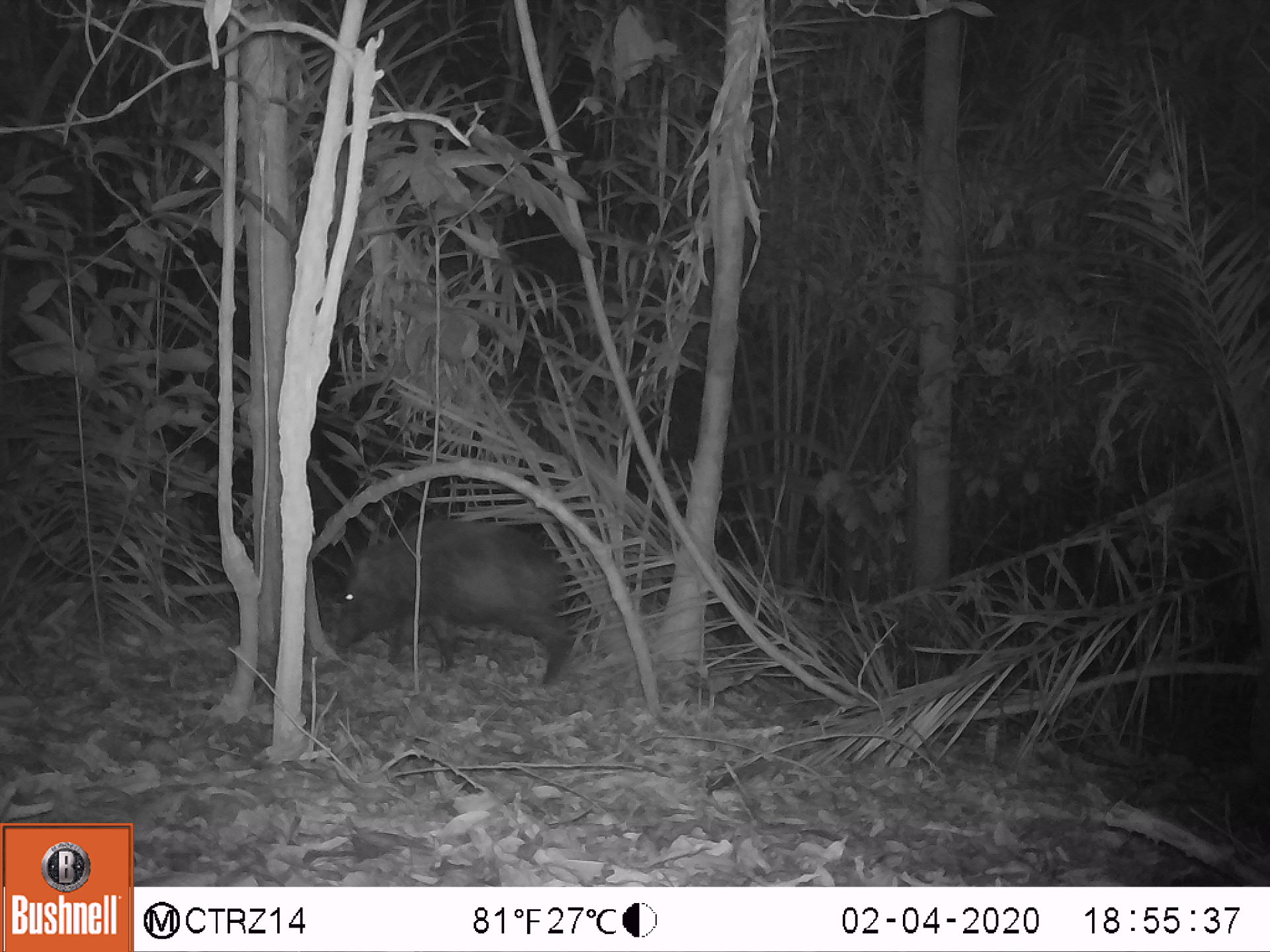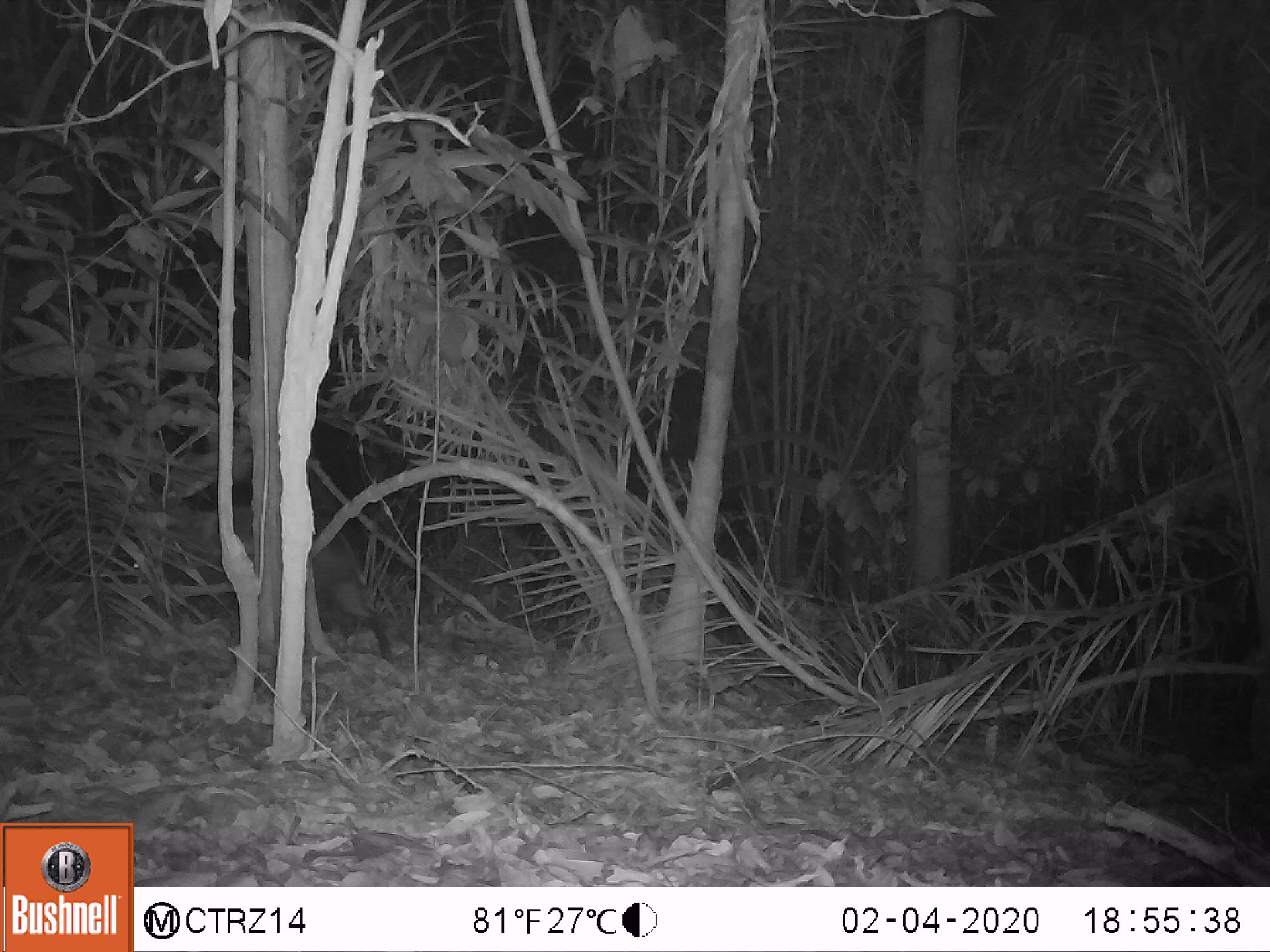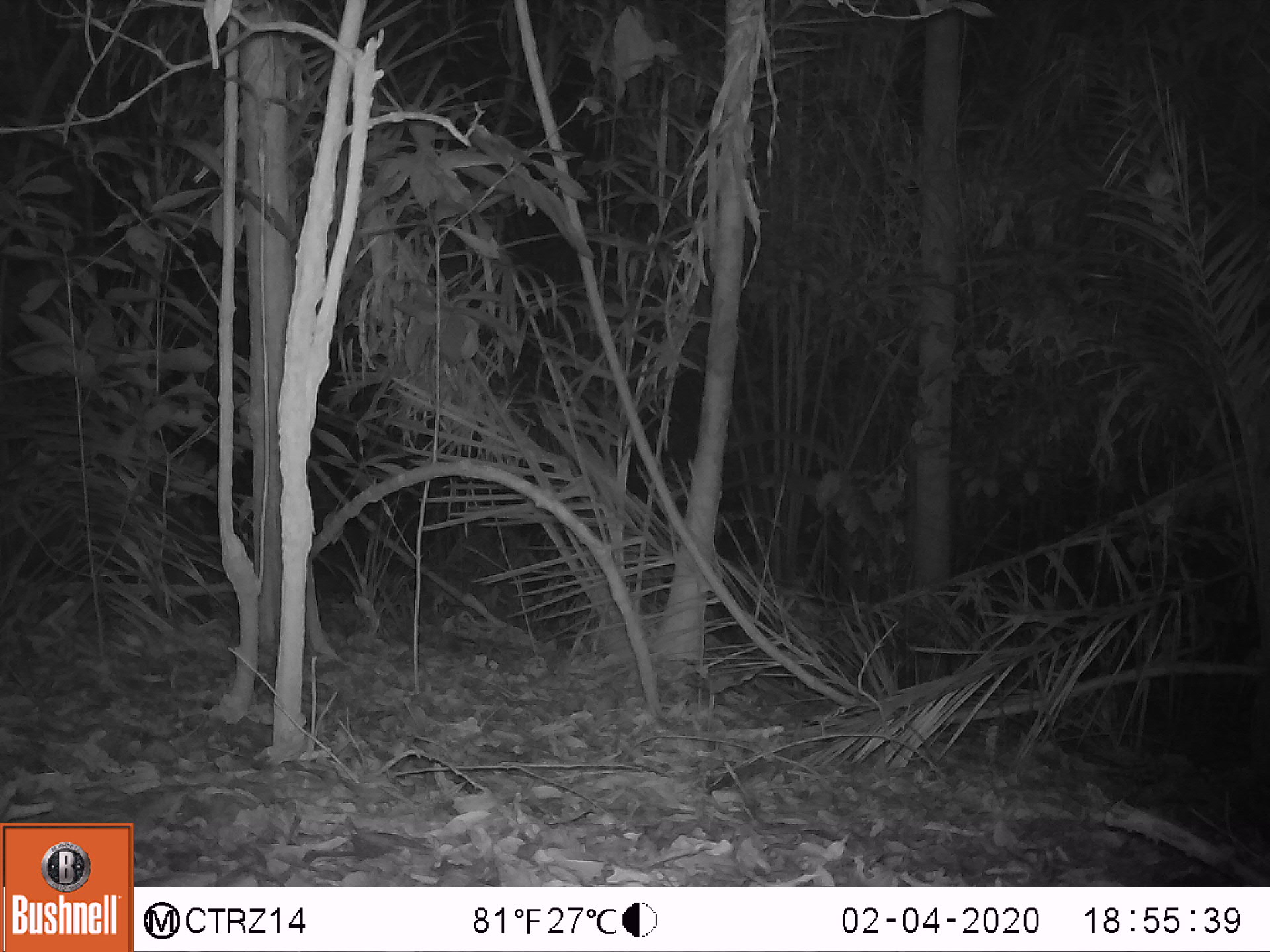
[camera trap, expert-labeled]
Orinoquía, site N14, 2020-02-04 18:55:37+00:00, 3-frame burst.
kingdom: Animalia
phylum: Chordata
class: Mammalia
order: Artiodactyla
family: Tayassuidae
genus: Pecari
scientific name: Pecari tajacu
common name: collared peccary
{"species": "collared peccary (Pecari tajacu)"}